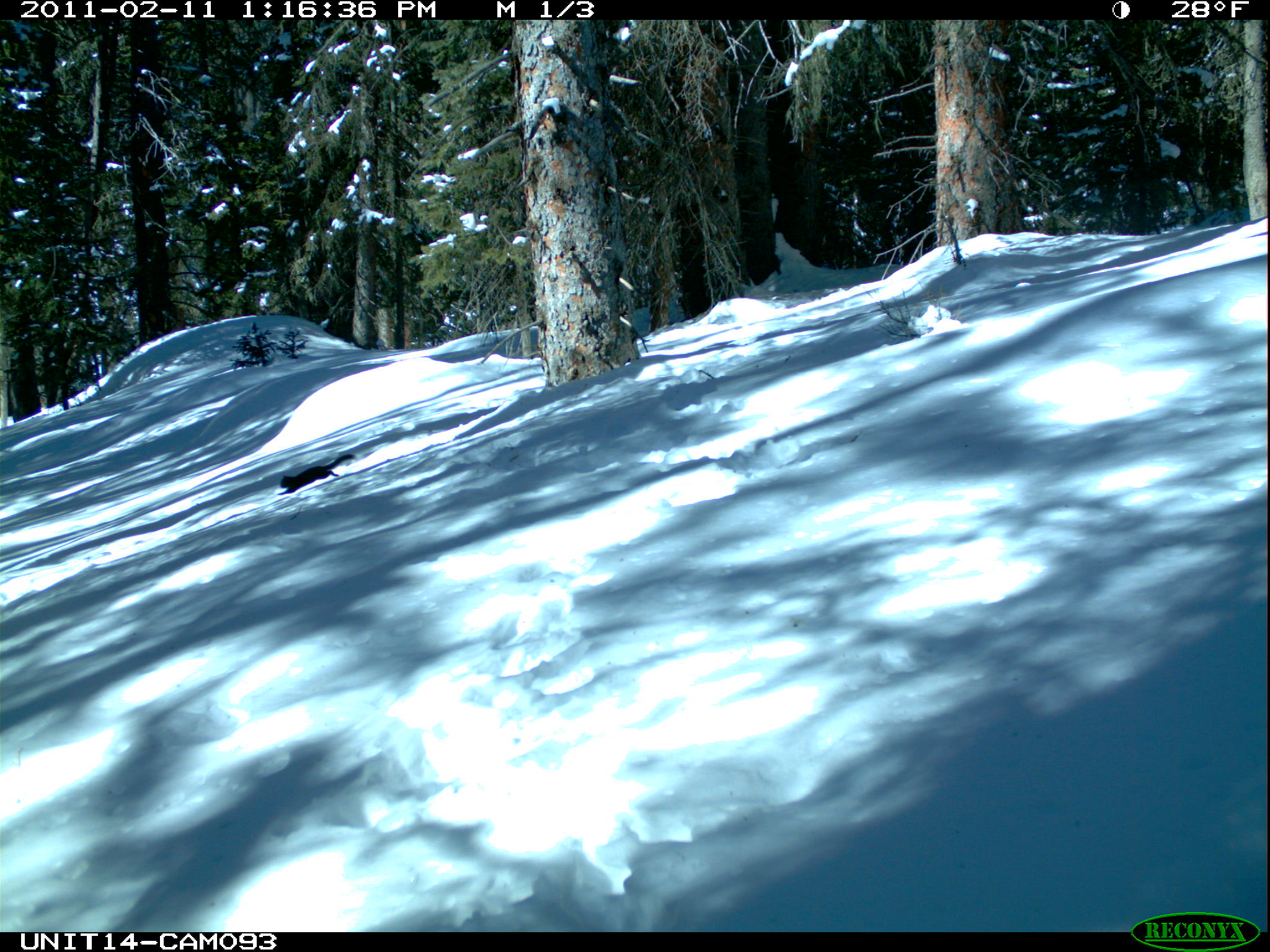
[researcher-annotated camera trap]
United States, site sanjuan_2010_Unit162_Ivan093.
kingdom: Animalia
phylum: Chordata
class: Mammalia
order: Rodentia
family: Sciuridae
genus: Tamiasciurus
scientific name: Tamiasciurus hudsonicus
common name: american red squirrel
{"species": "Tamiasciurus hudsonicus (american red squirrel)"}